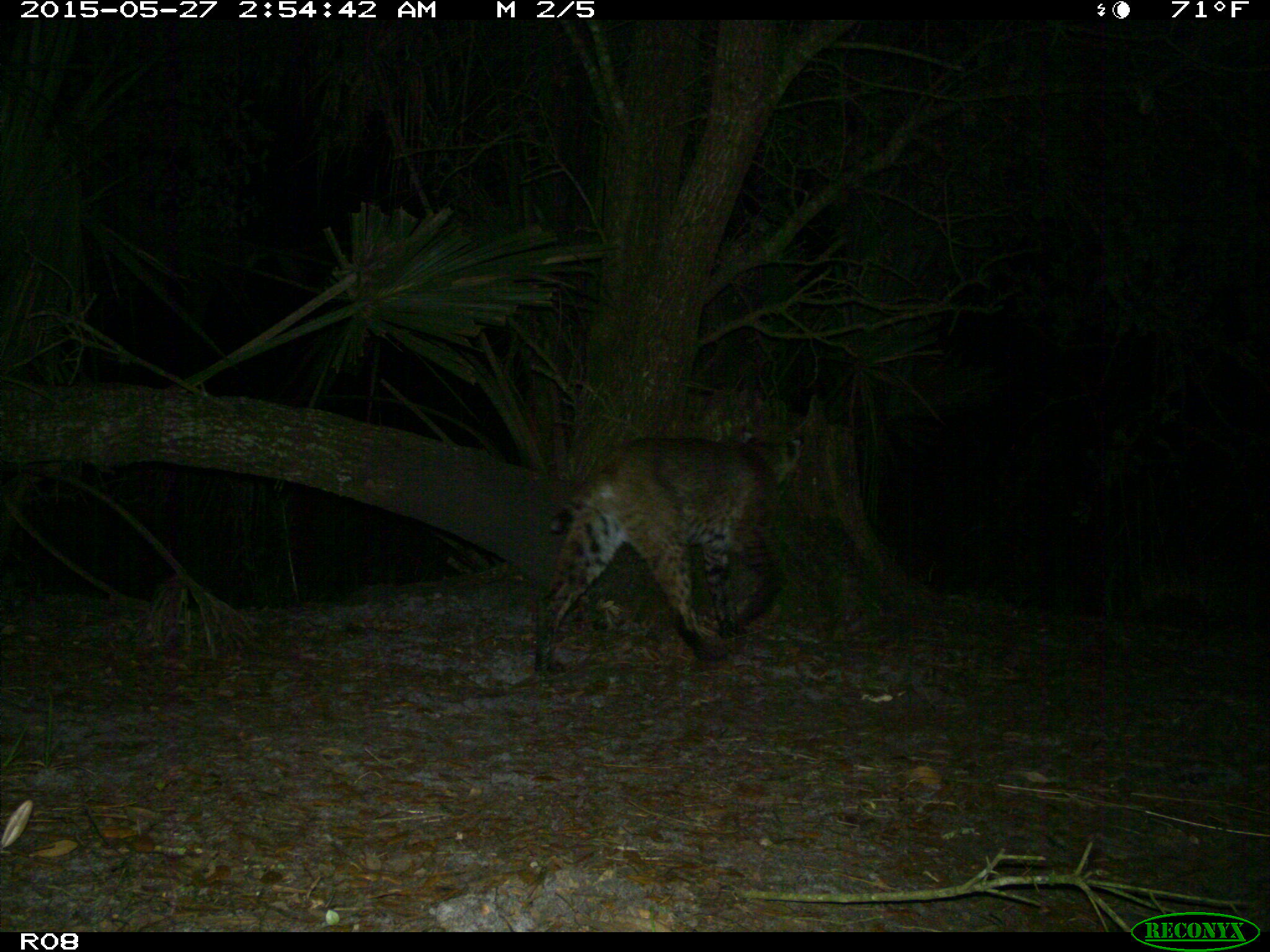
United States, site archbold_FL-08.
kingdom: Animalia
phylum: Chordata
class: Mammalia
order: Carnivora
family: Felidae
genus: Lynx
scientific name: Lynx rufus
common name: bobcat